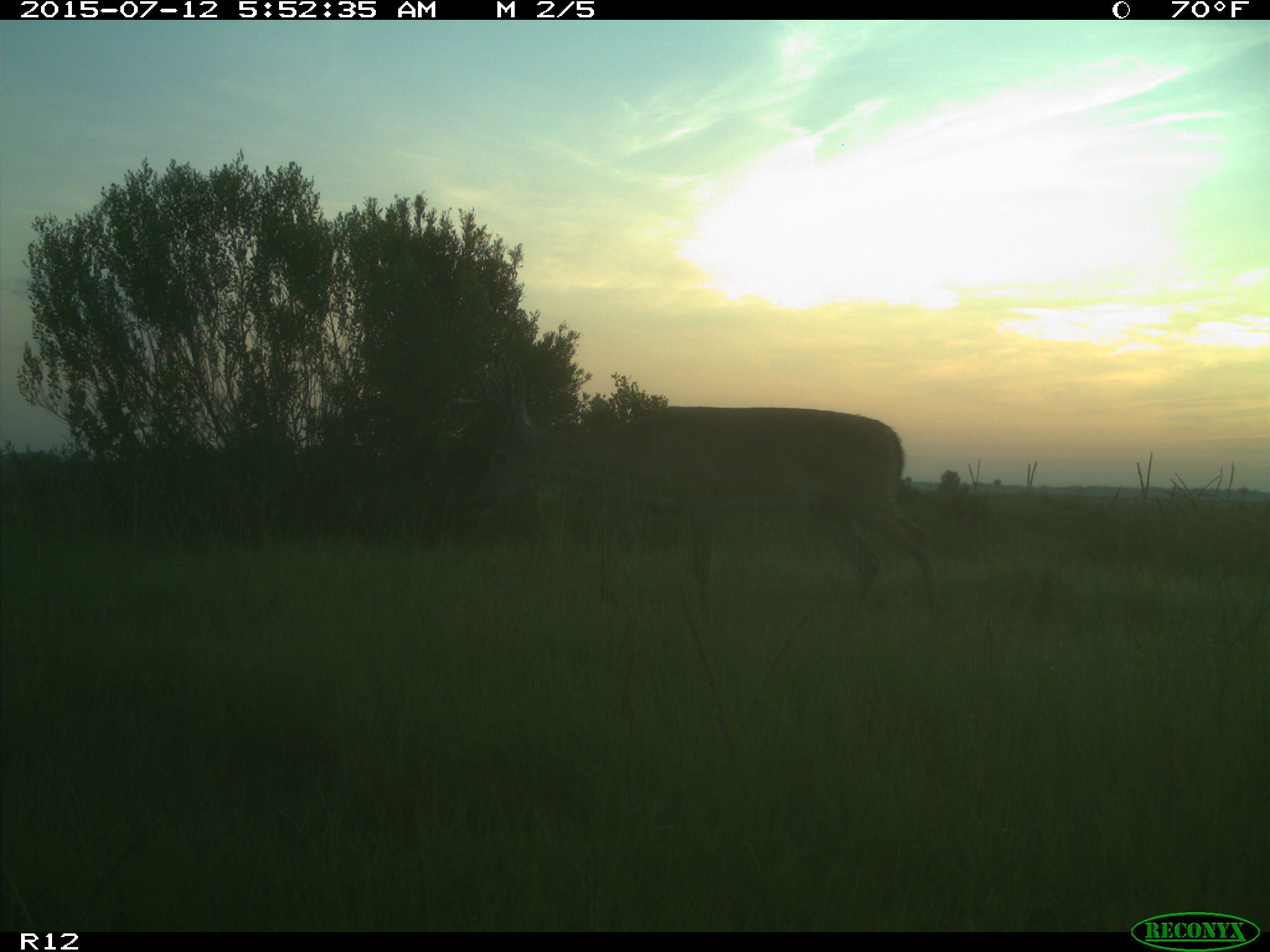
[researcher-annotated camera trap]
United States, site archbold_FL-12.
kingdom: Animalia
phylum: Chordata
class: Mammalia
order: Artiodactyla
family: Cervidae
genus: Odocoileus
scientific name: Odocoileus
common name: deer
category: unidentified deer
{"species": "unidentified deer (deer) (Odocoileus)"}